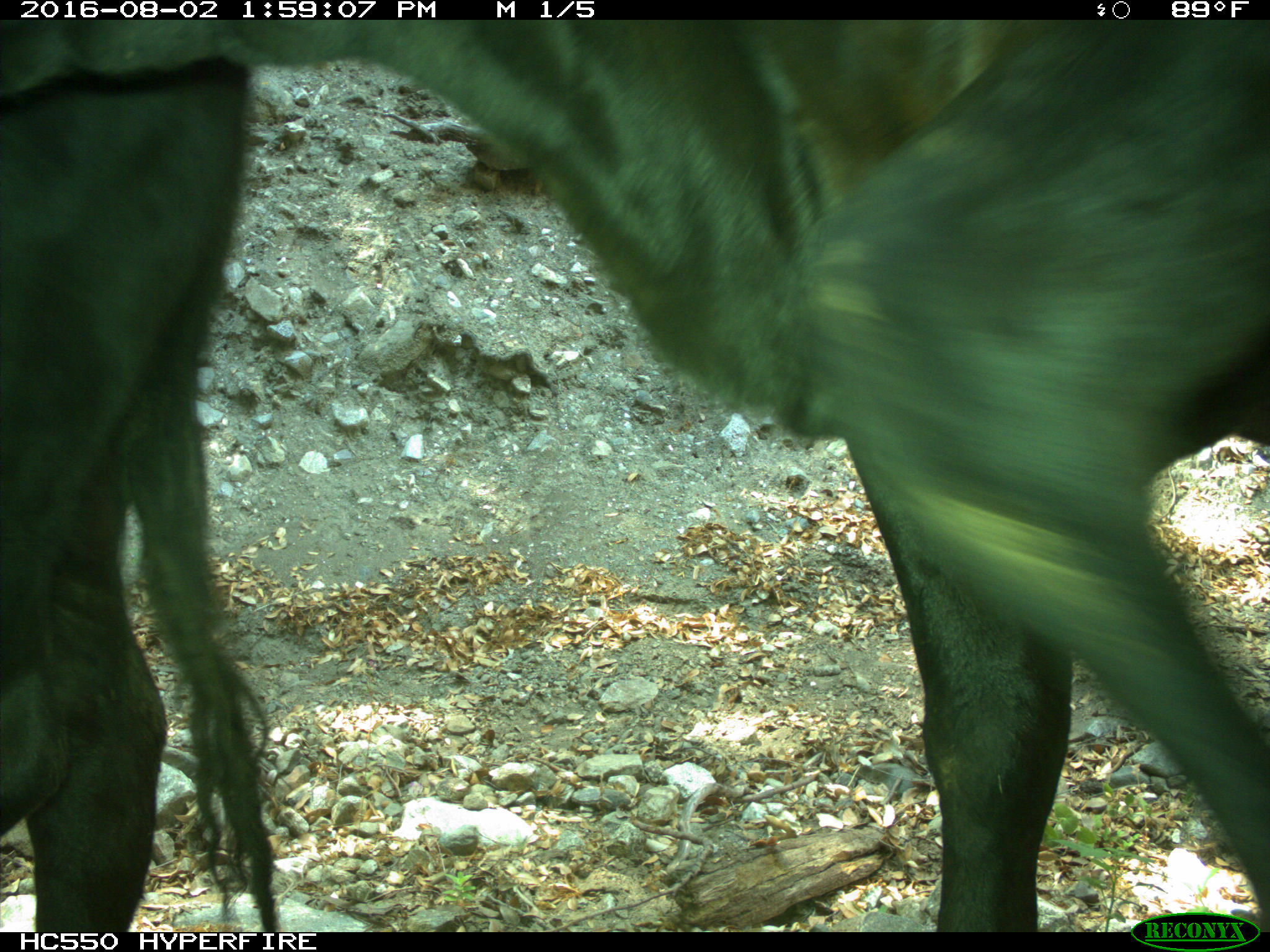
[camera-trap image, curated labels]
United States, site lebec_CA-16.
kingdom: Animalia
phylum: Chordata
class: Mammalia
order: Artiodactyla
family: Bovidae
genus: Bos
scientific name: Bos taurus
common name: domestic cow